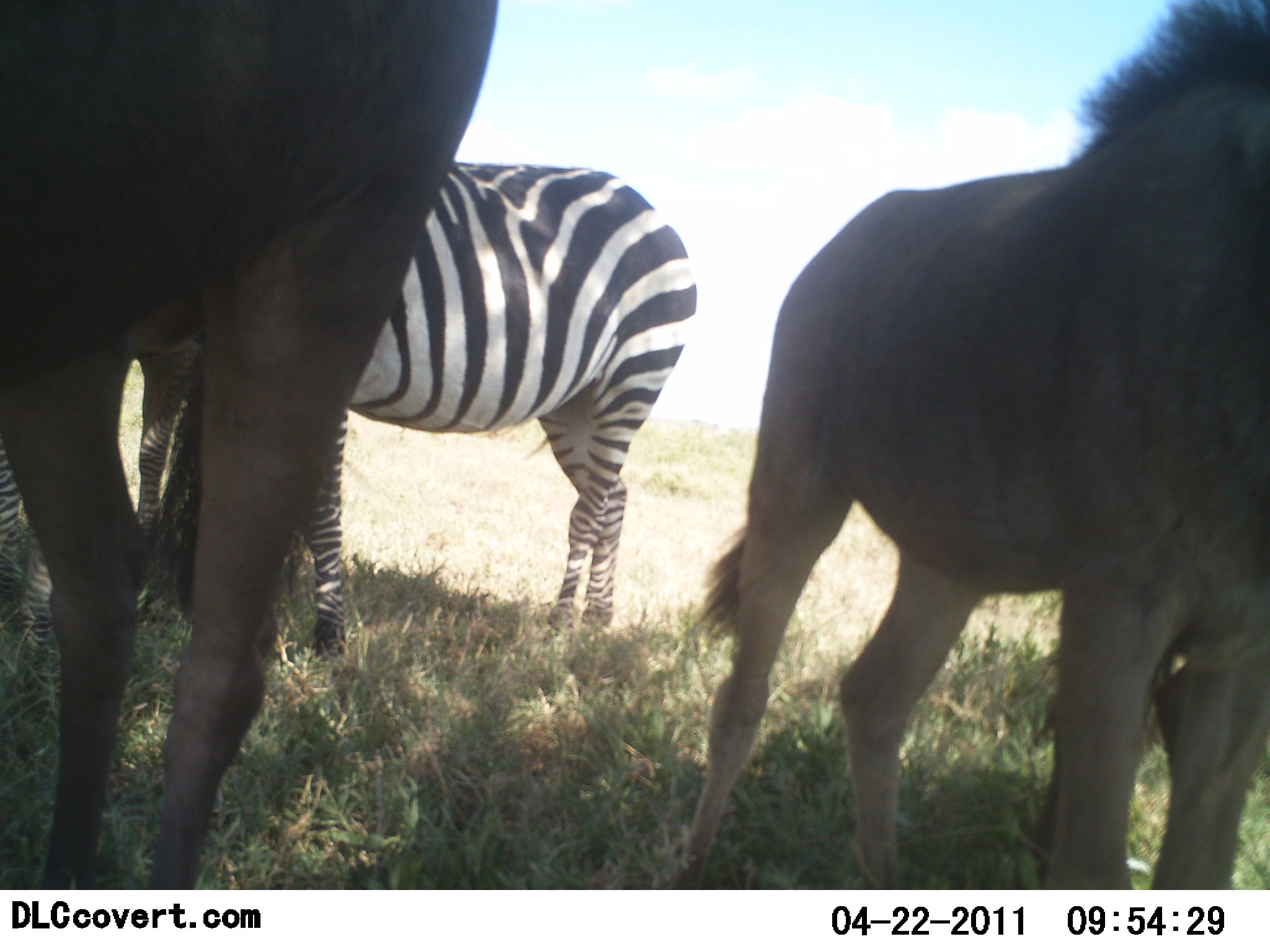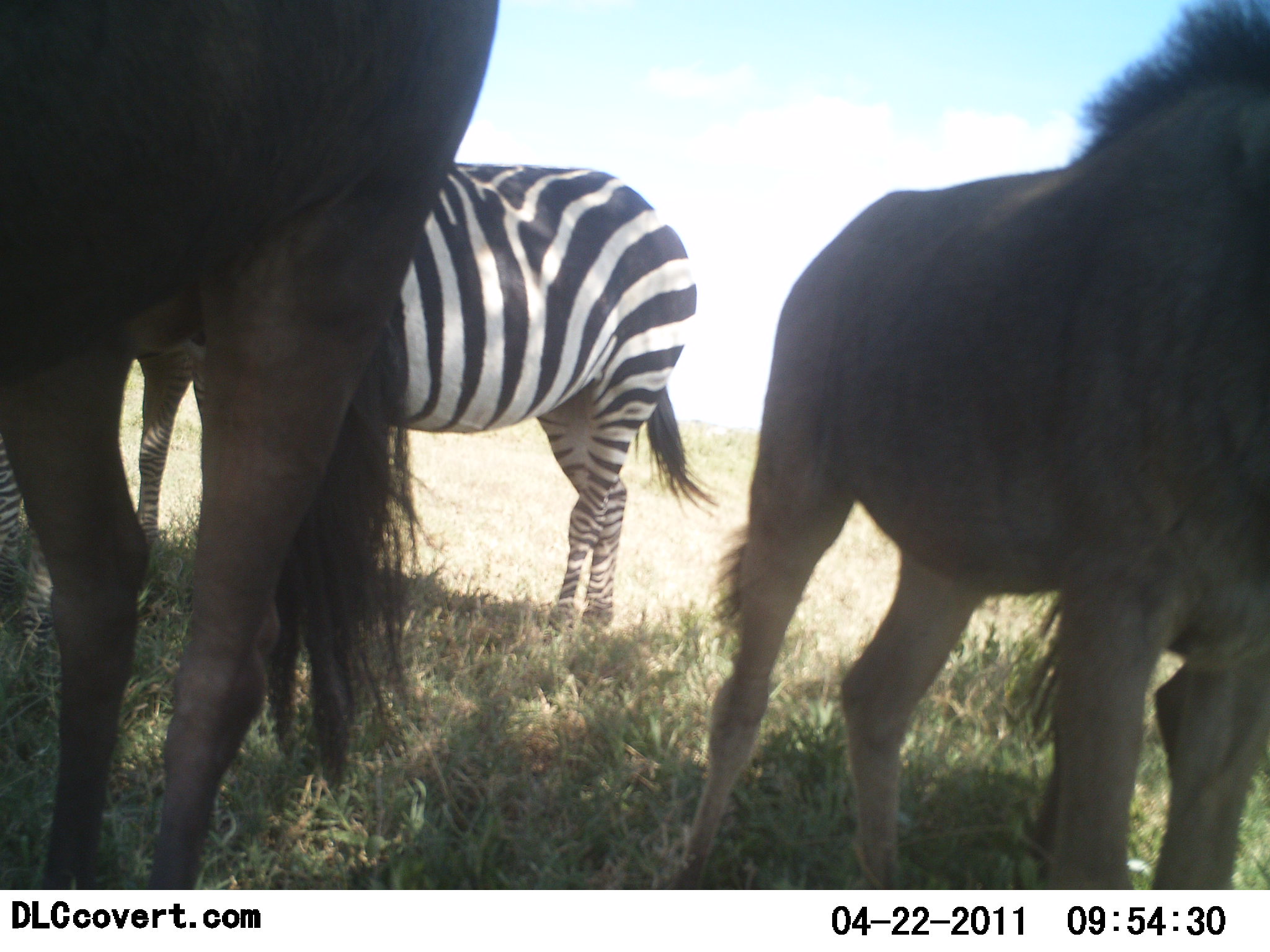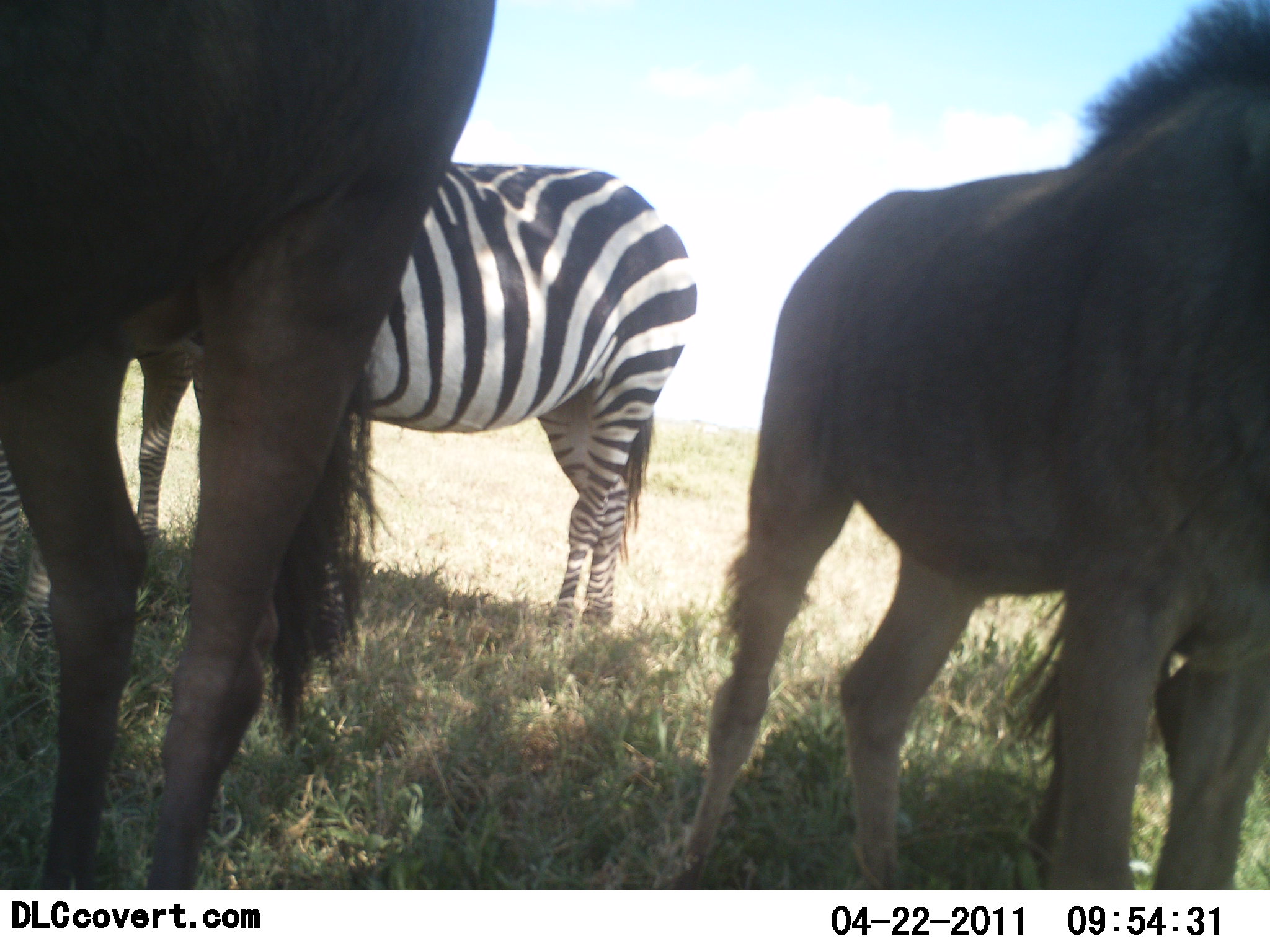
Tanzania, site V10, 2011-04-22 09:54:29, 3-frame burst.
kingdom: Animalia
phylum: Chordata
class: Mammalia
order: Artiodactyla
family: Bovidae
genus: Connochaetes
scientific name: Connochaetes taurinus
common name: blue wildebeest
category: wildebeest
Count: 2.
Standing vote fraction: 100%.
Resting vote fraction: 0%.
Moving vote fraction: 0%.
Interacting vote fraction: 0%.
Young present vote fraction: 0%.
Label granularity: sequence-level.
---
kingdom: Animalia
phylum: Chordata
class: Mammalia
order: Perissodactyla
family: Equidae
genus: Equus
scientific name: Equus quagga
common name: plains zebra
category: zebra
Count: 2.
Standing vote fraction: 88%.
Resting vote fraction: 6%.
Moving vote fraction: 6%.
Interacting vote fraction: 0%.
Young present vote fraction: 0%.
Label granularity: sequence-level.